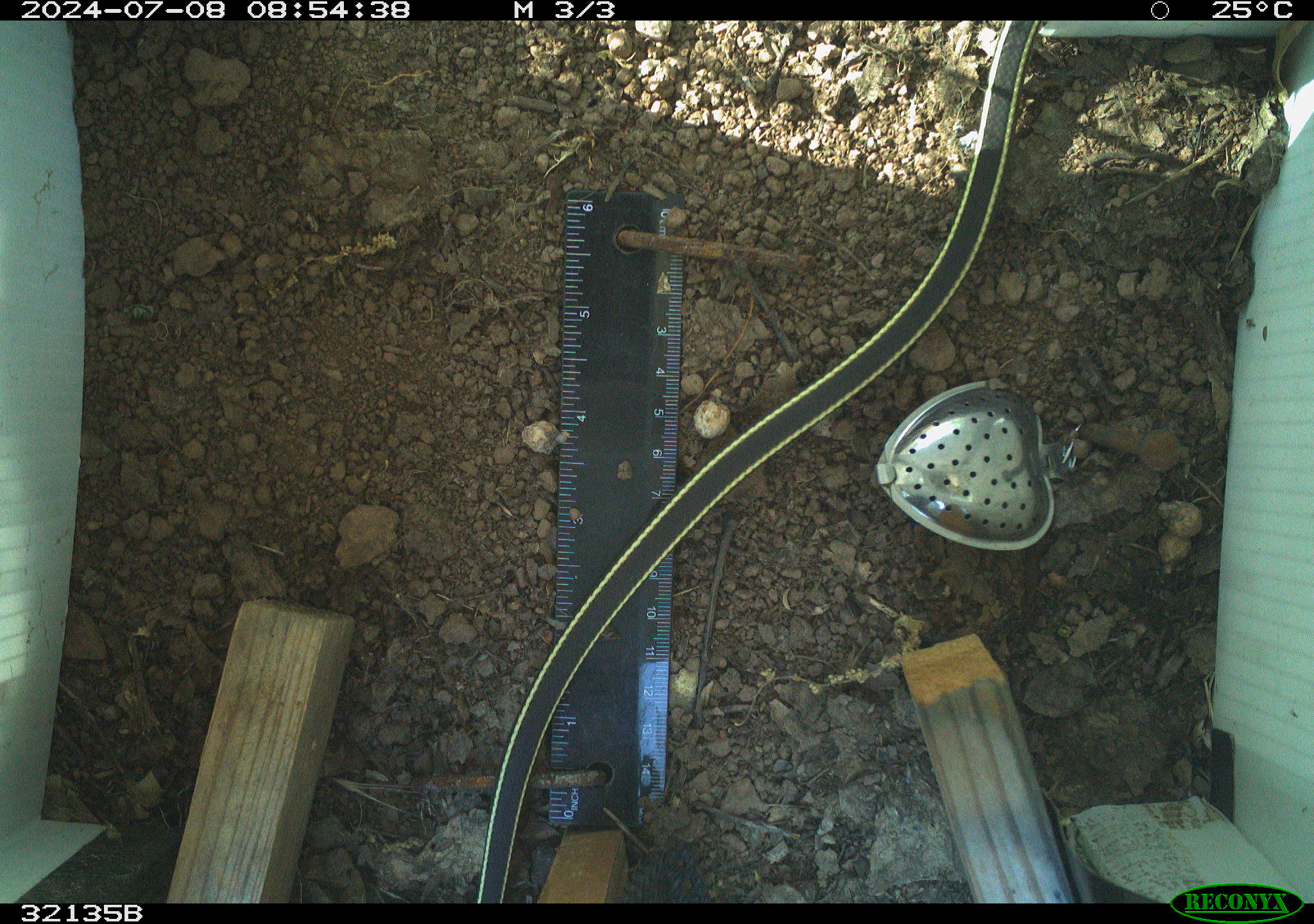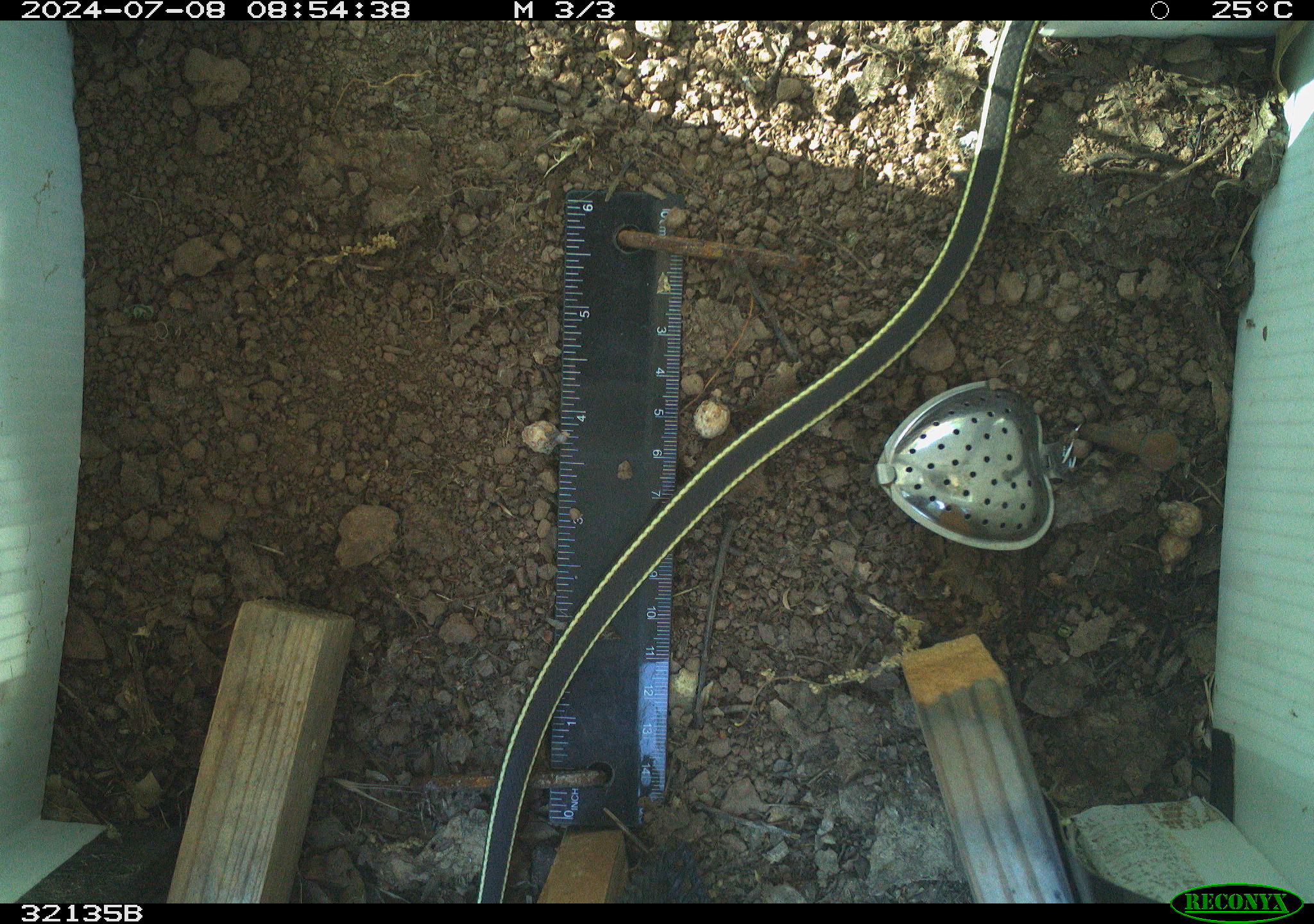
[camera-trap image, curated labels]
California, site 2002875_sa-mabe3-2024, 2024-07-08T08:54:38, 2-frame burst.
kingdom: Animalia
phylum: Chordata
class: Reptilia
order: Squamata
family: Colubridae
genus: Masticophis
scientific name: Masticophis lateralis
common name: striped racer